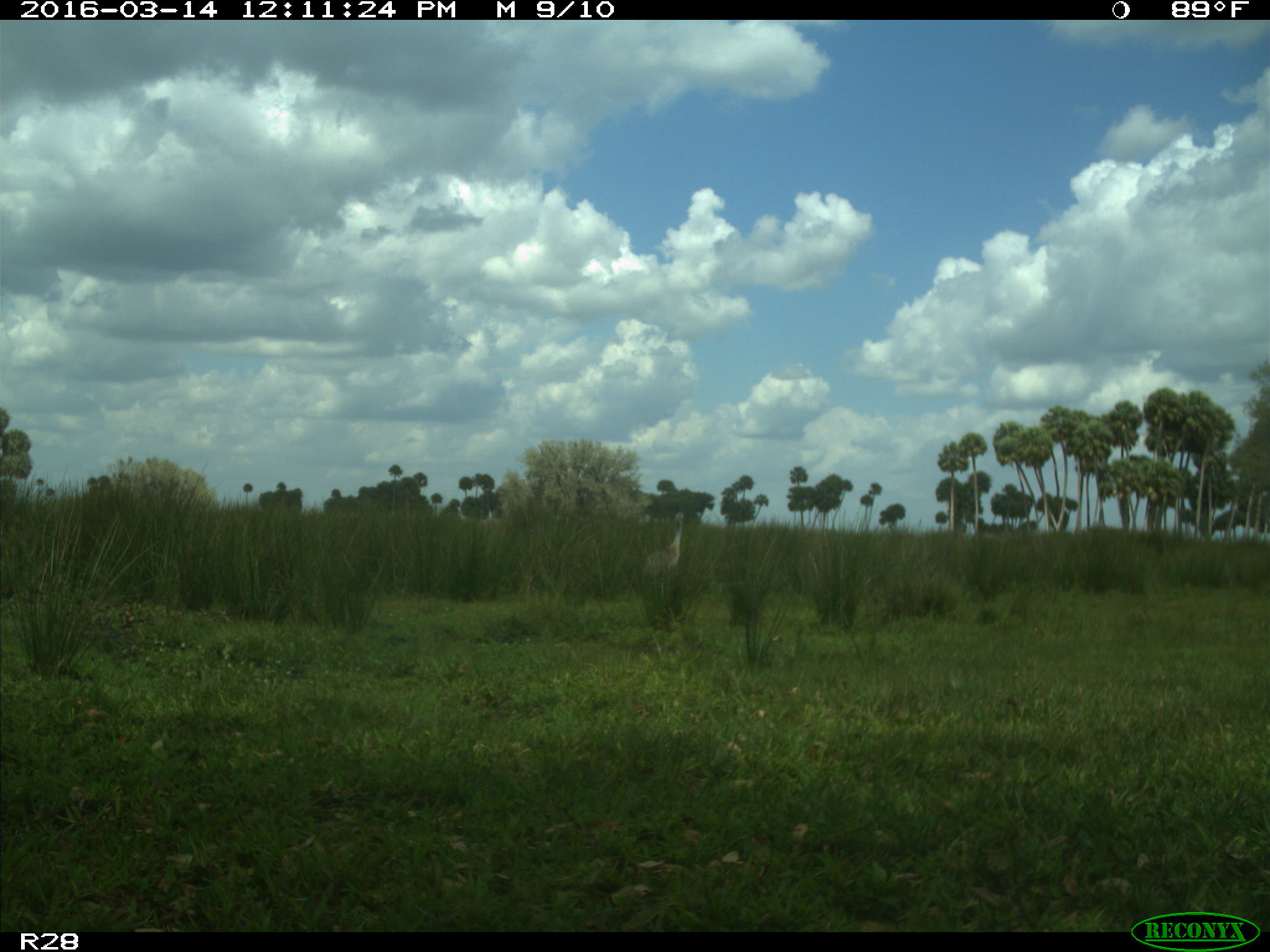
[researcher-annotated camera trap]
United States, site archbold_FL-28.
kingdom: Animalia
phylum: Chordata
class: Aves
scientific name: Aves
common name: birds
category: unidentified bird